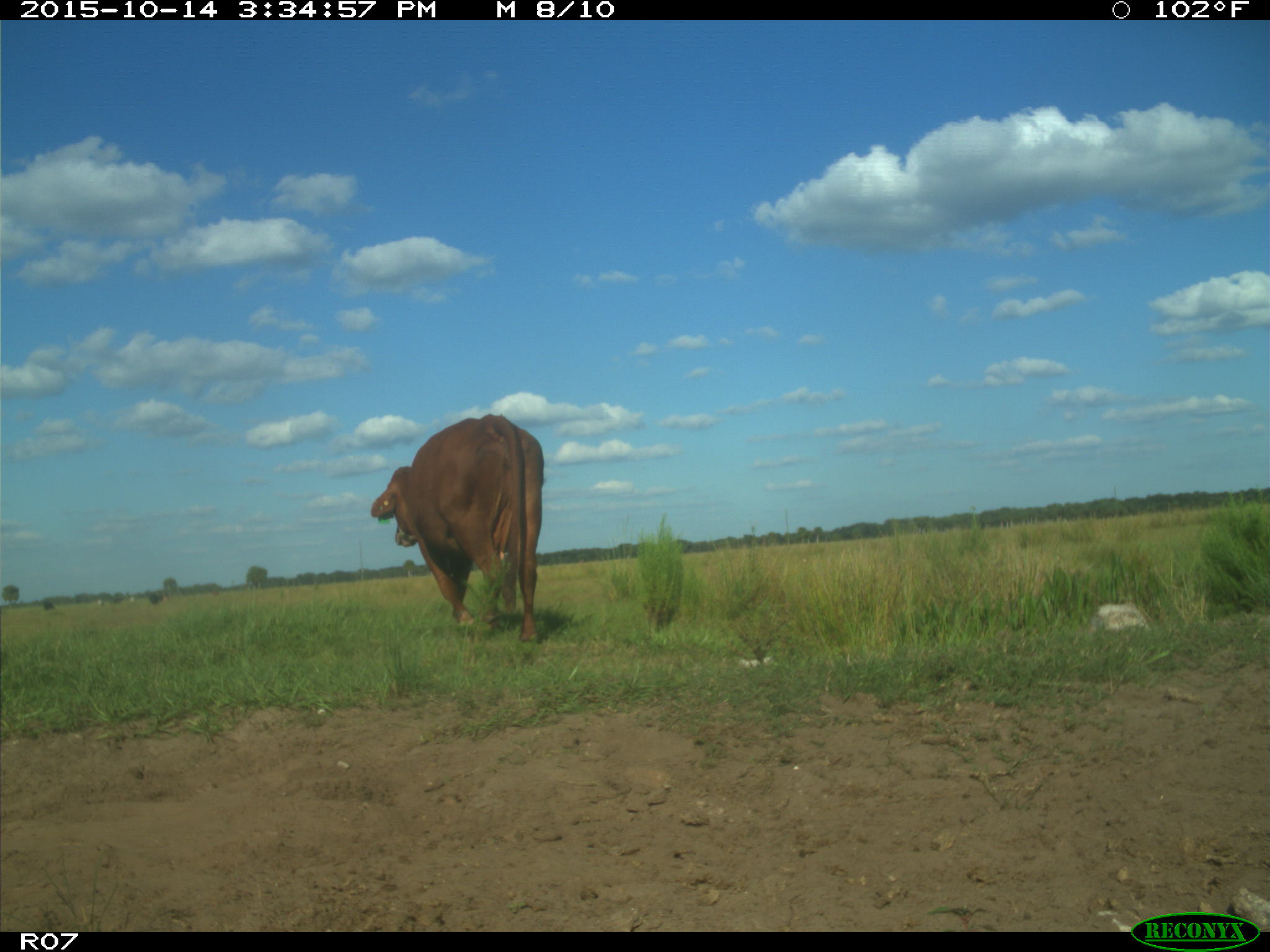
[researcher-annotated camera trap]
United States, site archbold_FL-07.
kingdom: Animalia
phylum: Chordata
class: Mammalia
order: Artiodactyla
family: Bovidae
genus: Bos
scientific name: Bos taurus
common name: domestic cow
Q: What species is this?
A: Bos taurus (domestic cow).